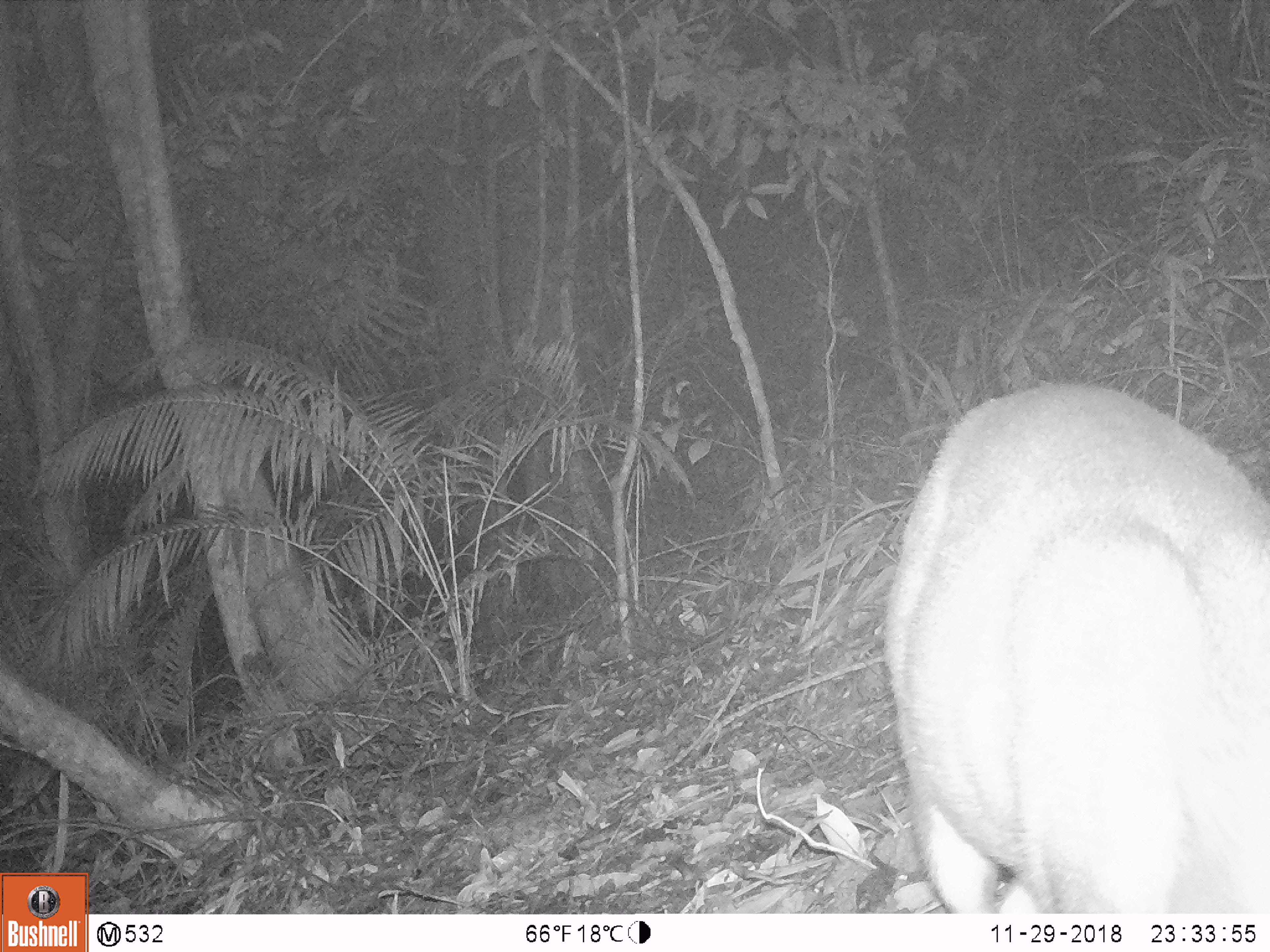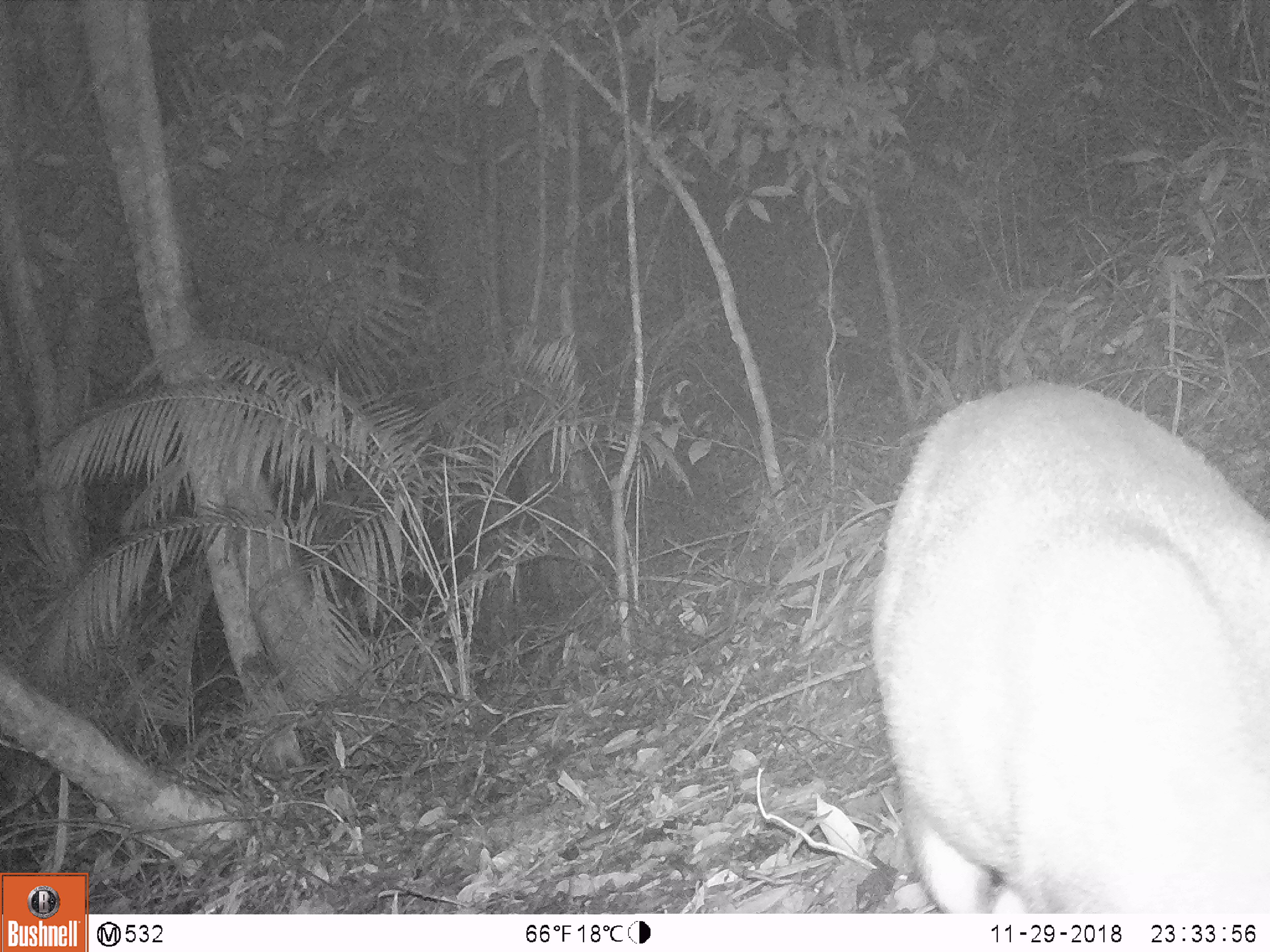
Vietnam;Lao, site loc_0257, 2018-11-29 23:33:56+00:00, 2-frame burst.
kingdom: Animalia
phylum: Chordata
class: Mammalia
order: Artiodactyla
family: Cervidae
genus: Muntiacus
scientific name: Muntiacus rooseveltorum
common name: roosevelt's muntjac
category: roosevelts muntjac group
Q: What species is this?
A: Roosevelts muntjac group (roosevelt's muntjac) (Muntiacus rooseveltorum).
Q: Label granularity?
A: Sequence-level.